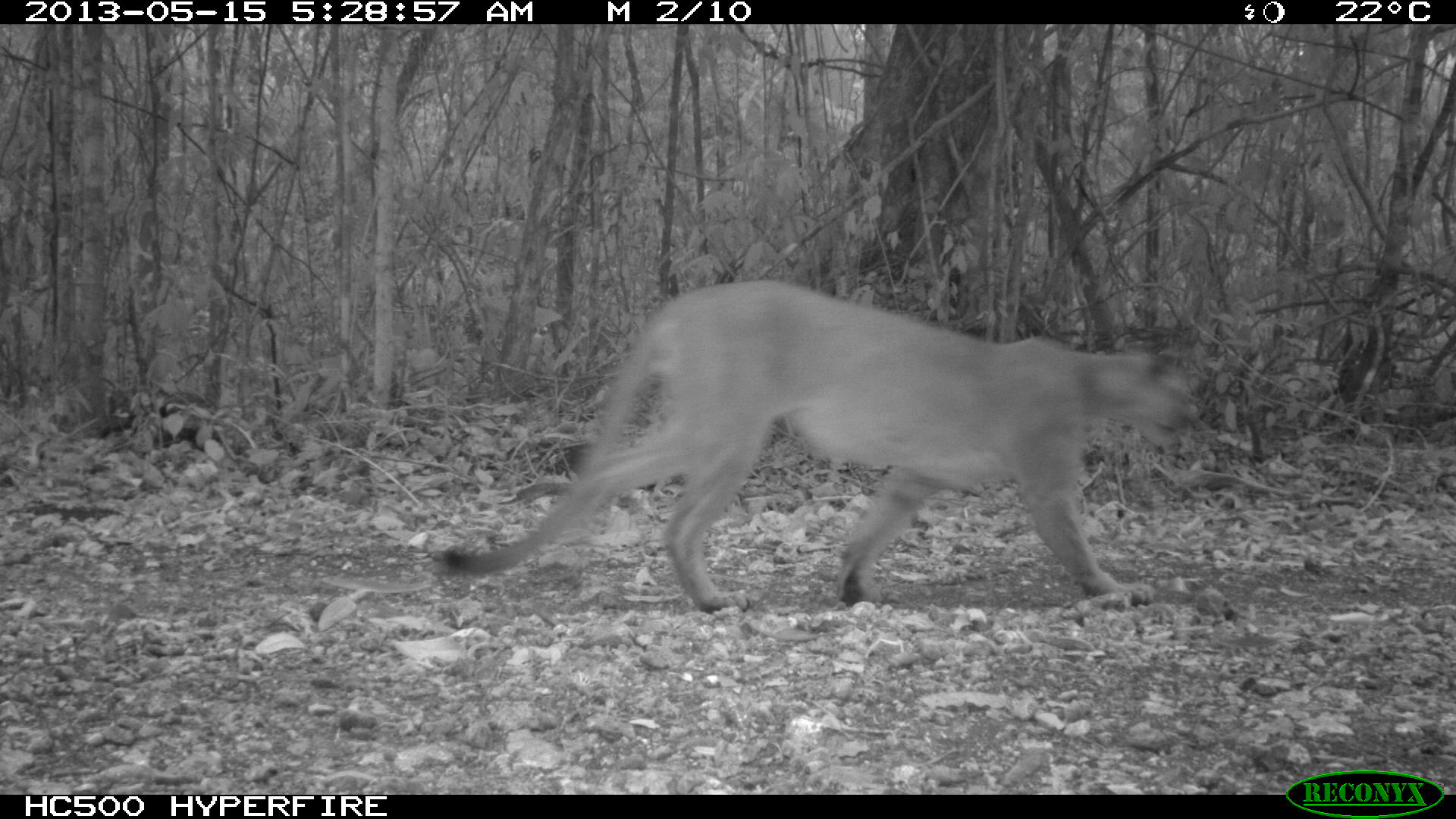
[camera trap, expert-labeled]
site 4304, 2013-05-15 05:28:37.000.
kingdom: Animalia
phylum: Chordata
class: Mammalia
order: Carnivora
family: Felidae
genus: Puma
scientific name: Puma concolor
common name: mountain lion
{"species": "Puma concolor (mountain lion)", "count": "1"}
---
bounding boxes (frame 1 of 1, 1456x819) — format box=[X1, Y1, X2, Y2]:
puma concolor: box=[429, 276, 1198, 613]